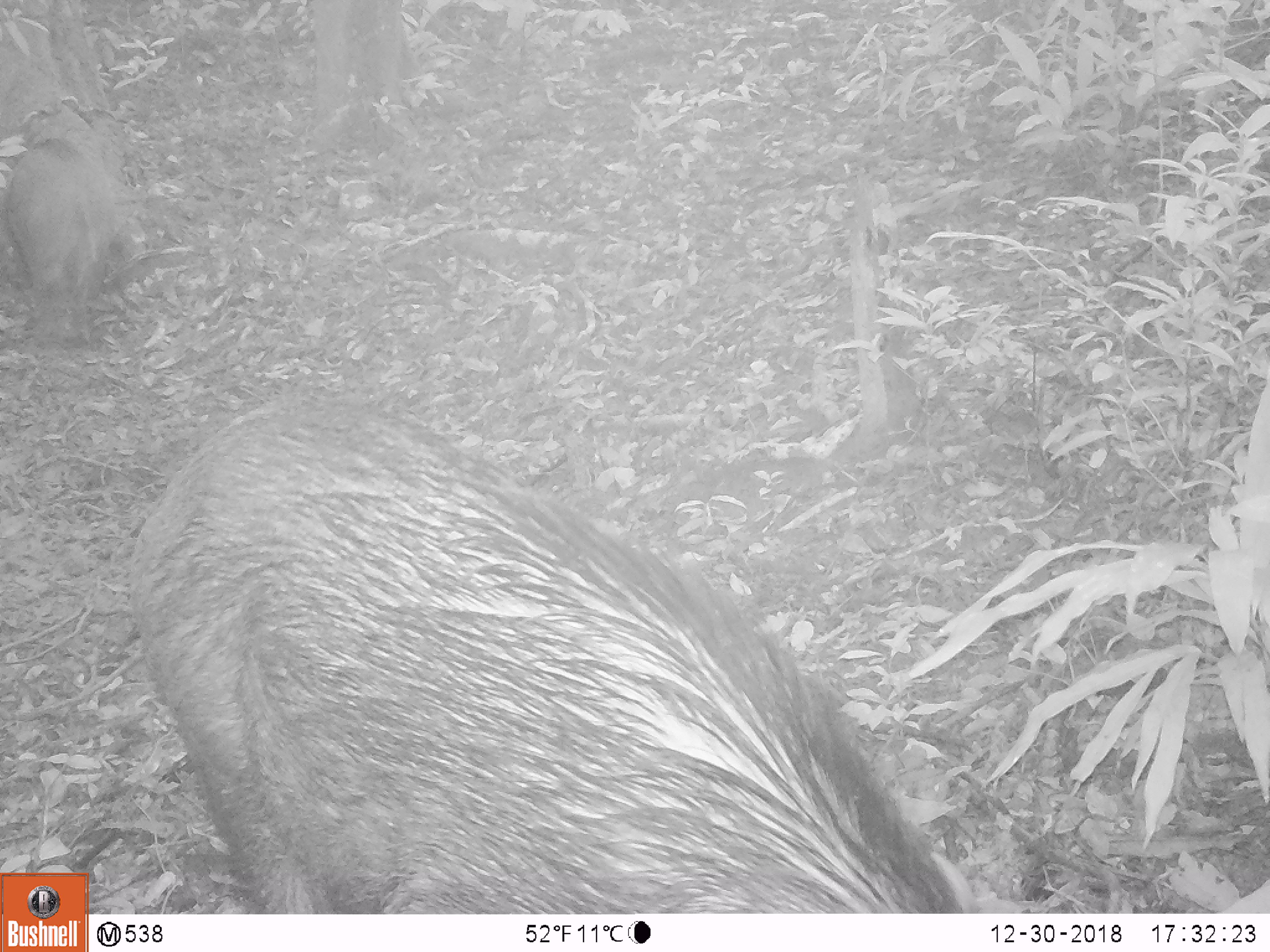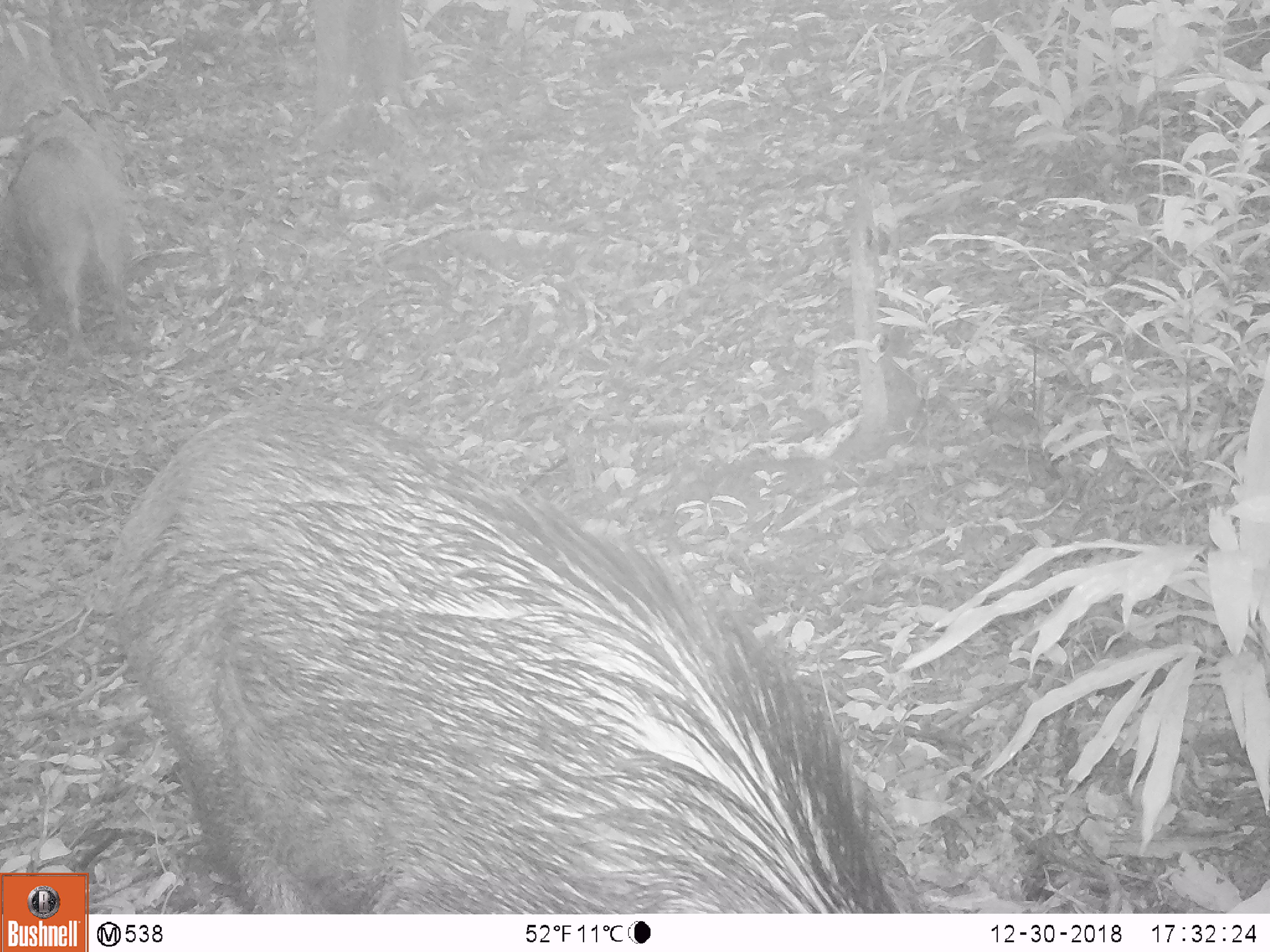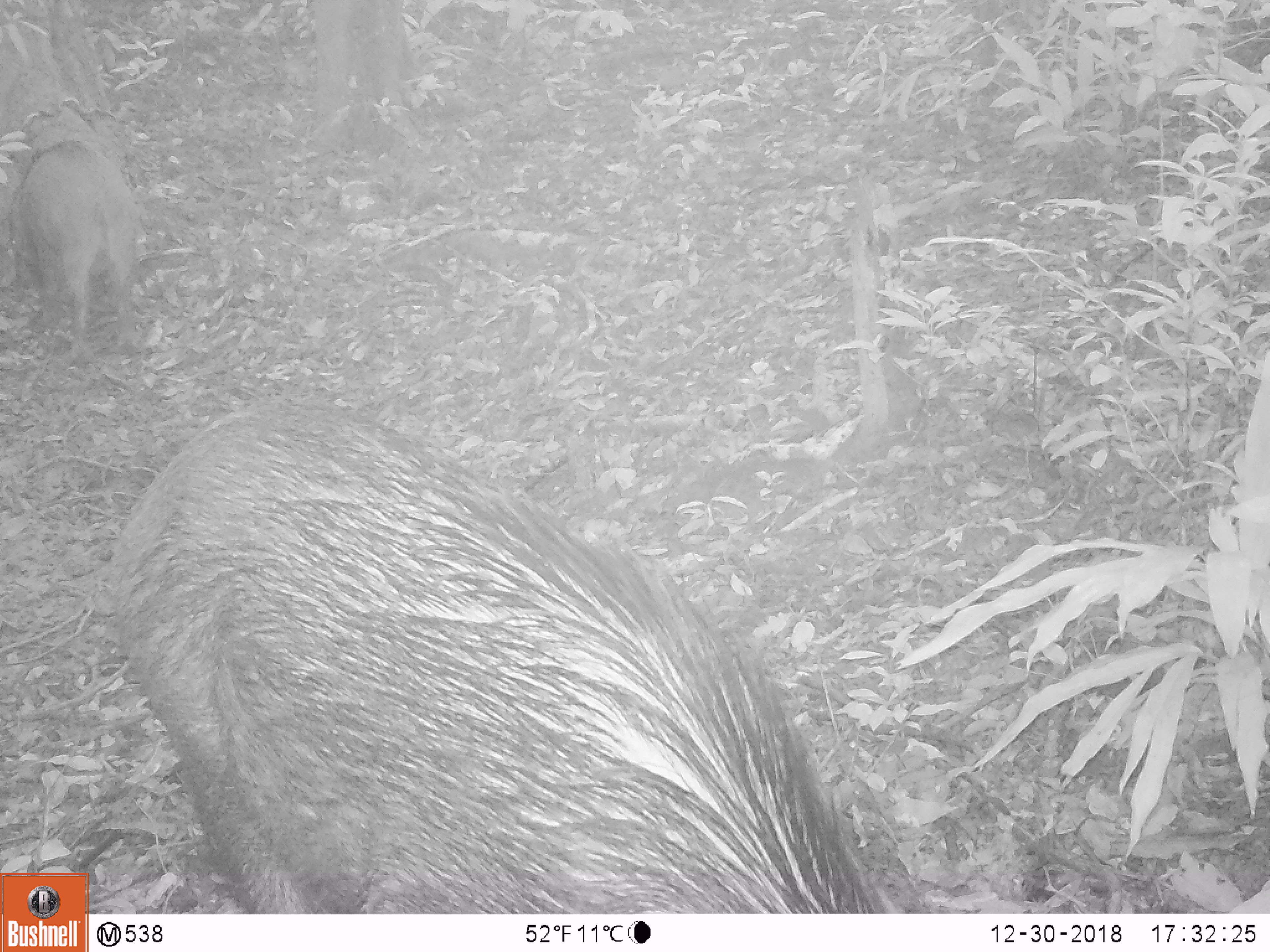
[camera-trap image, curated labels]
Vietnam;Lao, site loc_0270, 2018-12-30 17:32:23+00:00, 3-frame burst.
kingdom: Animalia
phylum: Chordata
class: Mammalia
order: Artiodactyla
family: Suidae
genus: Sus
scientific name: Sus scrofa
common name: eurasian wild pig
Eurasian wild pig (Sus scrofa). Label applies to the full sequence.